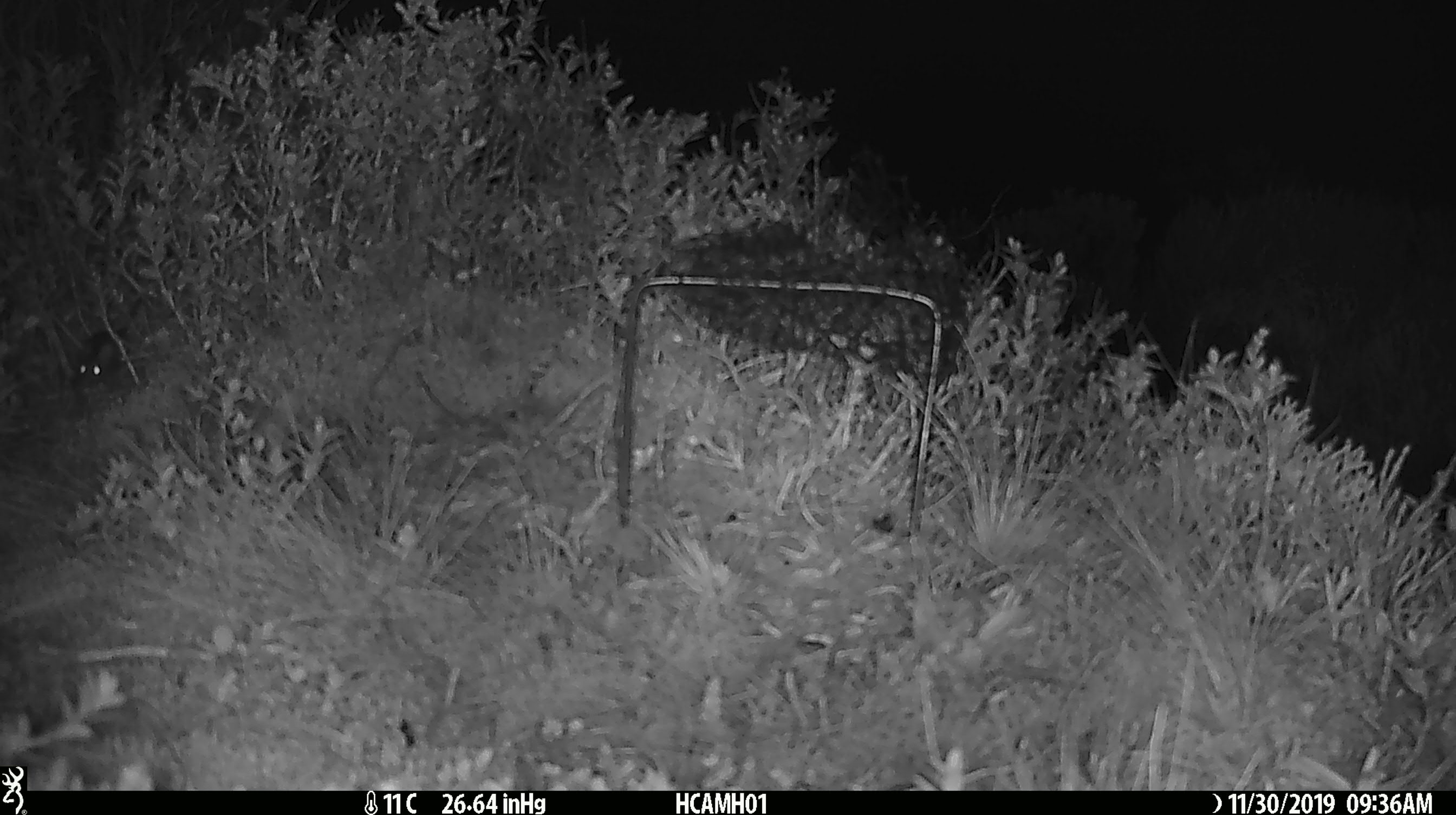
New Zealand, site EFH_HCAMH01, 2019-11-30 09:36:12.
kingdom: Animalia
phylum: Chordata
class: Mammalia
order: Rodentia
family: Muridae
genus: Mus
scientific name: Mus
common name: mouse